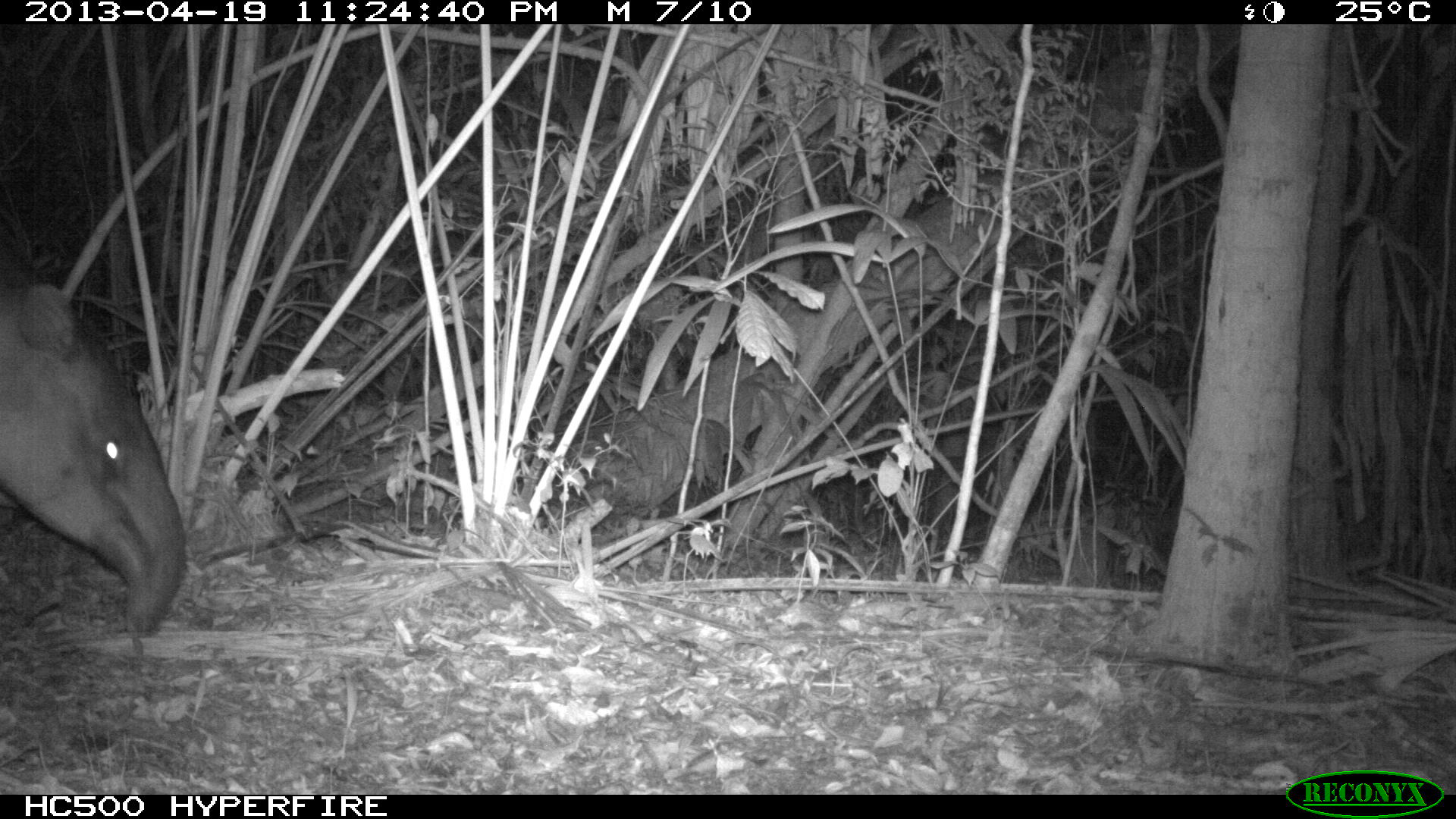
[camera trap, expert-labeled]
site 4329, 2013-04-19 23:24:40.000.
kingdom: Animalia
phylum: Chordata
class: Mammalia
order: Perissodactyla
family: Tapiridae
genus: Tapirus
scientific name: Tapirus bairdii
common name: baird's tapir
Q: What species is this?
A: Tapirus bairdii (baird's tapir).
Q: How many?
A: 1.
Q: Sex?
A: Female.